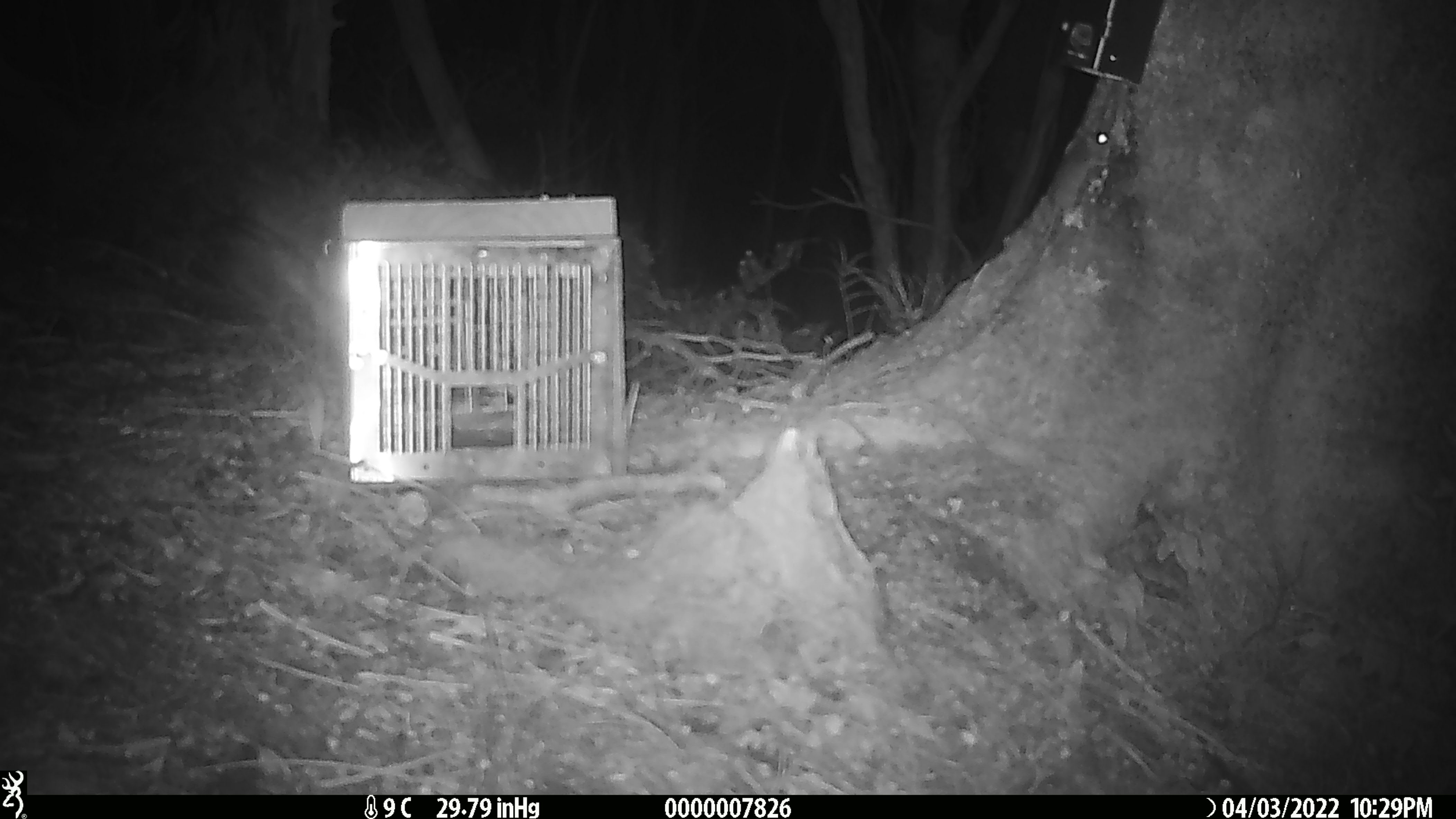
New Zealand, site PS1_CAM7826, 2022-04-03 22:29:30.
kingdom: Animalia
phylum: Chordata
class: Mammalia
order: Rodentia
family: Muridae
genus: Mus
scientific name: Mus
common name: mouse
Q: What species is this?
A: Mouse (Mus).